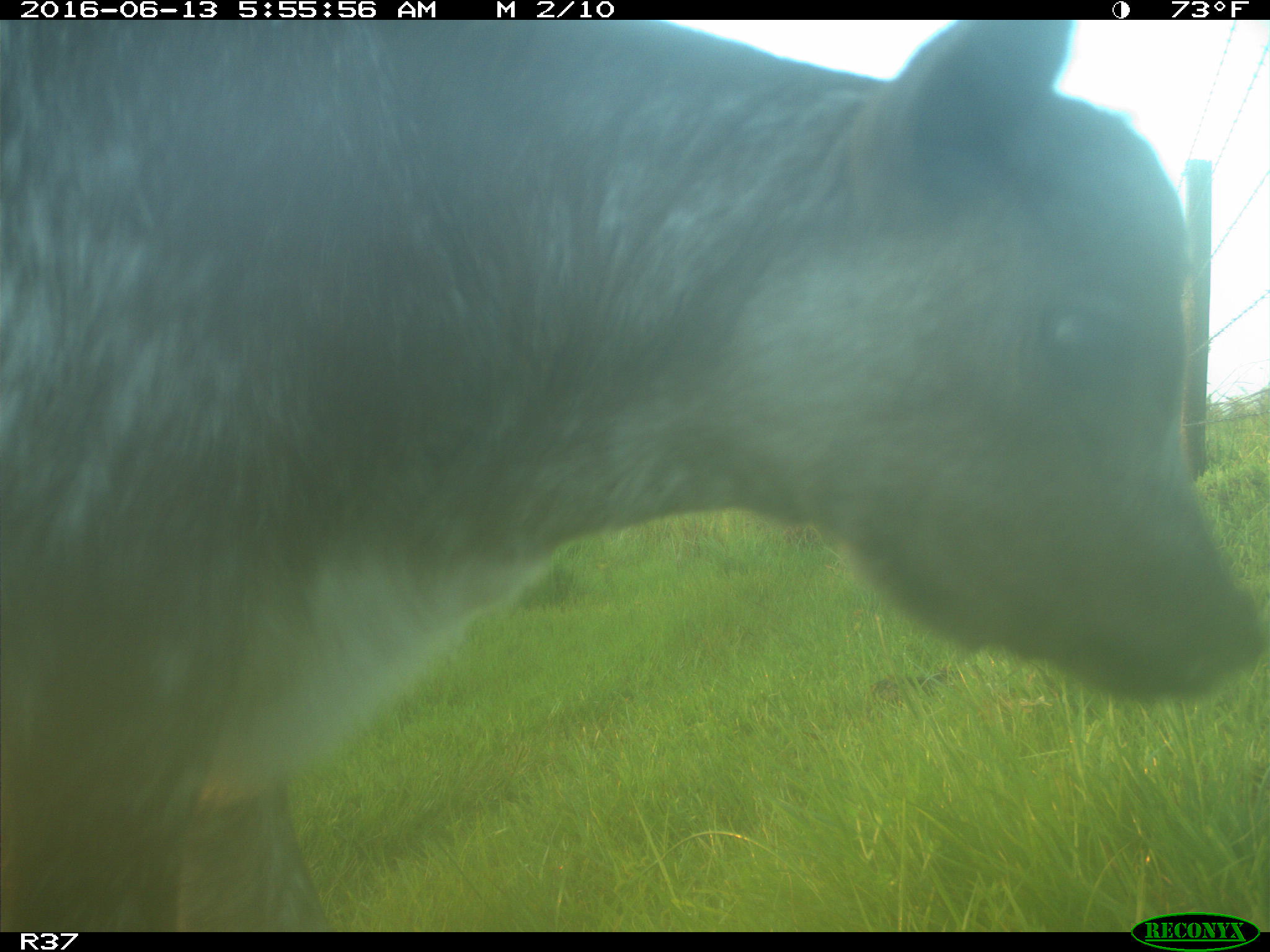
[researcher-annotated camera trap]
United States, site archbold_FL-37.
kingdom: Animalia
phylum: Chordata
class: Mammalia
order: Artiodactyla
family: Bovidae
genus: Bos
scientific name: Bos taurus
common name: domestic cow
Bos taurus (domestic cow).